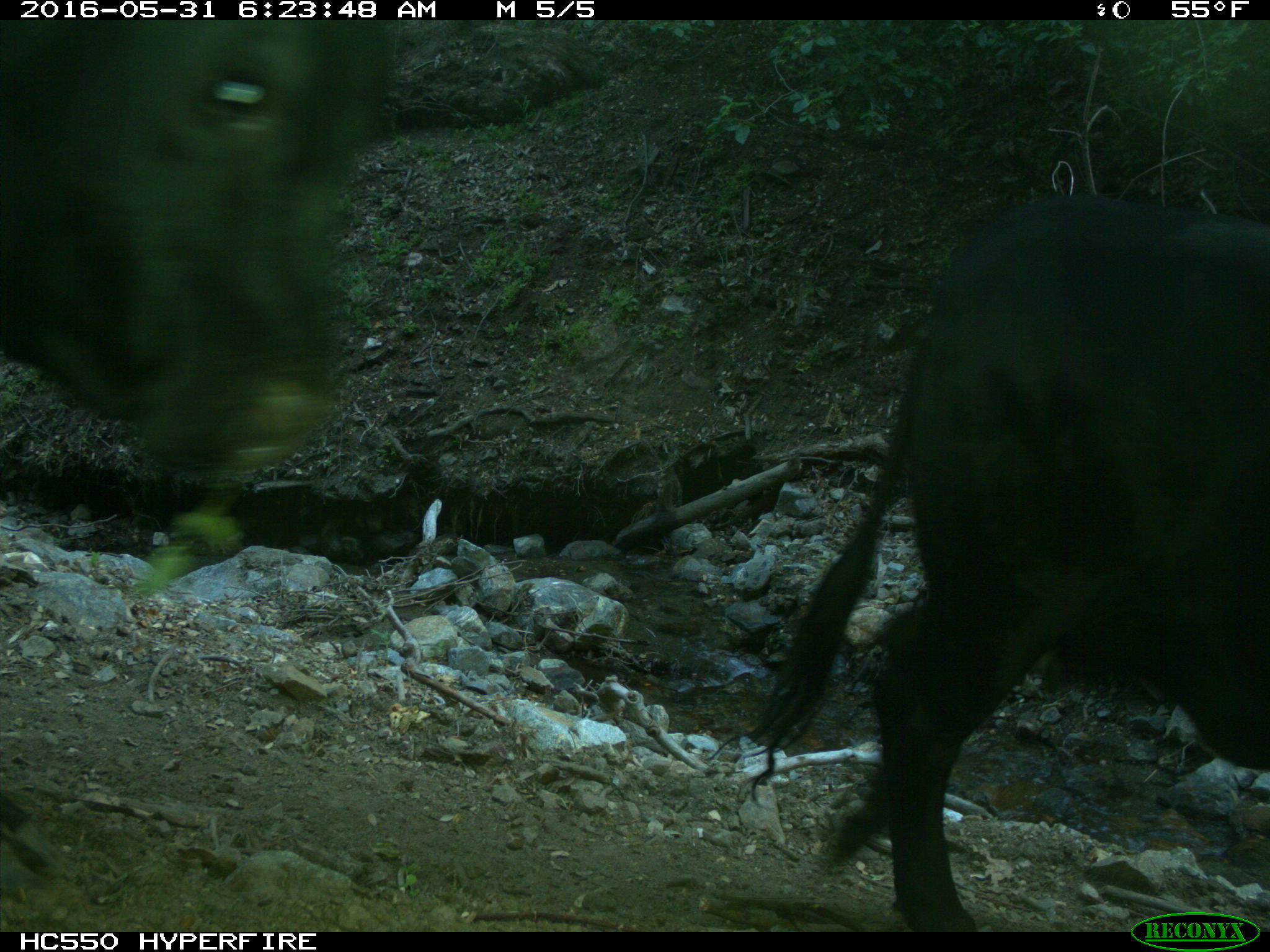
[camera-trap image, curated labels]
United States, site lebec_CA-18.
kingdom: Animalia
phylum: Chordata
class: Mammalia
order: Artiodactyla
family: Bovidae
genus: Bos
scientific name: Bos taurus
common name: domestic cow